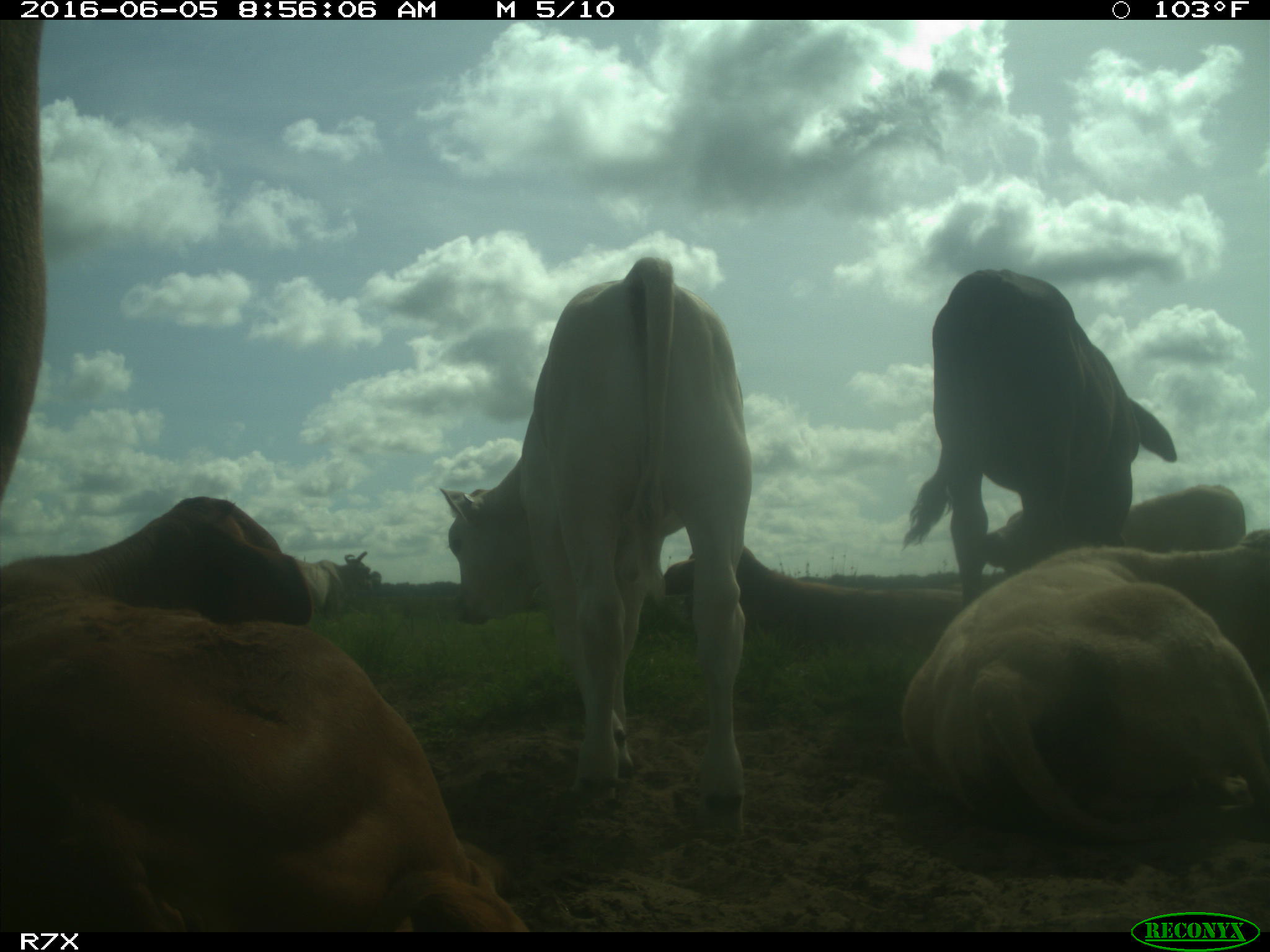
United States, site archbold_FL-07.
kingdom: Animalia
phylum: Chordata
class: Mammalia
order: Artiodactyla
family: Bovidae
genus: Bos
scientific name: Bos taurus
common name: domestic cow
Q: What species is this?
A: Bos taurus (domestic cow).